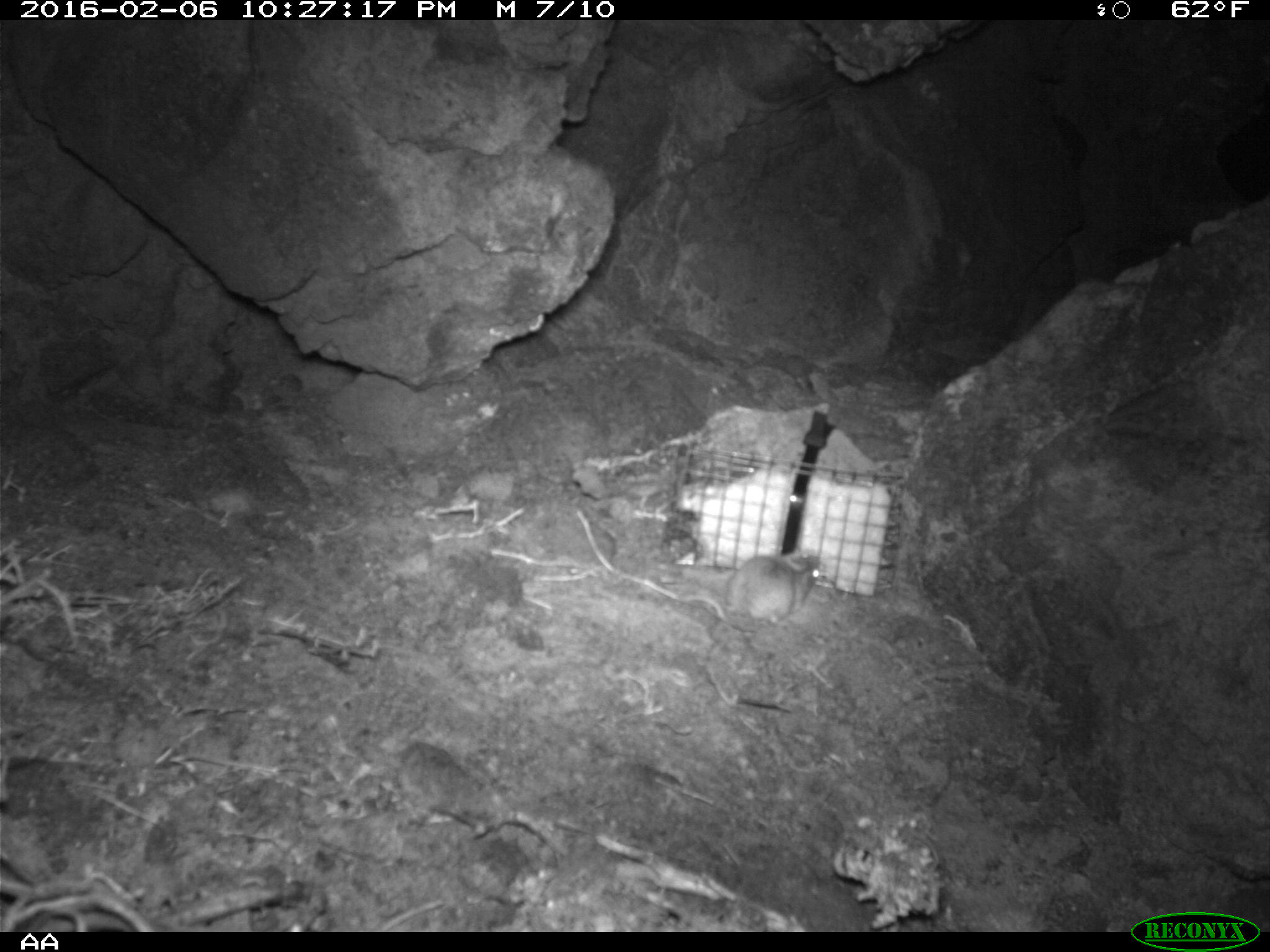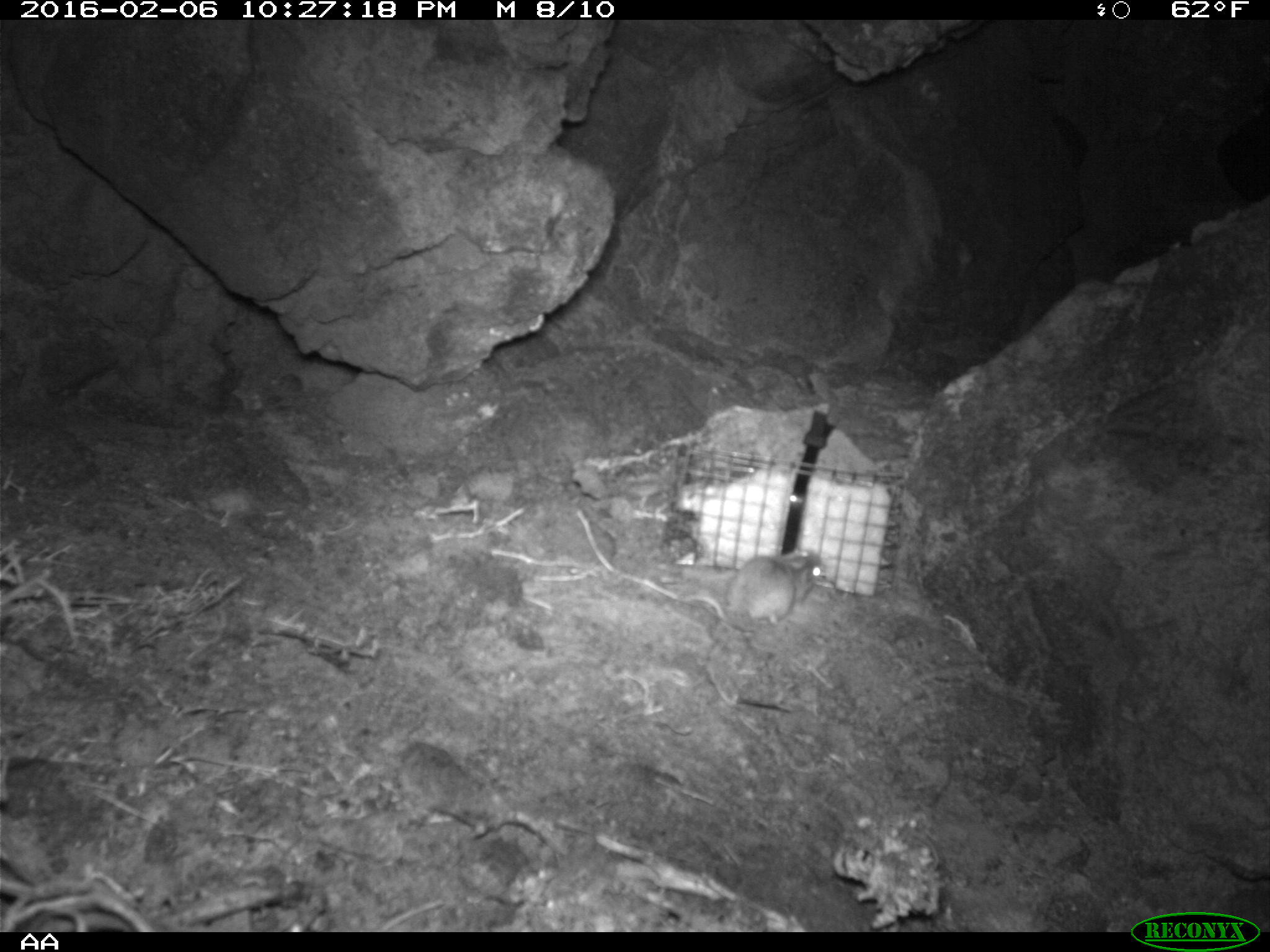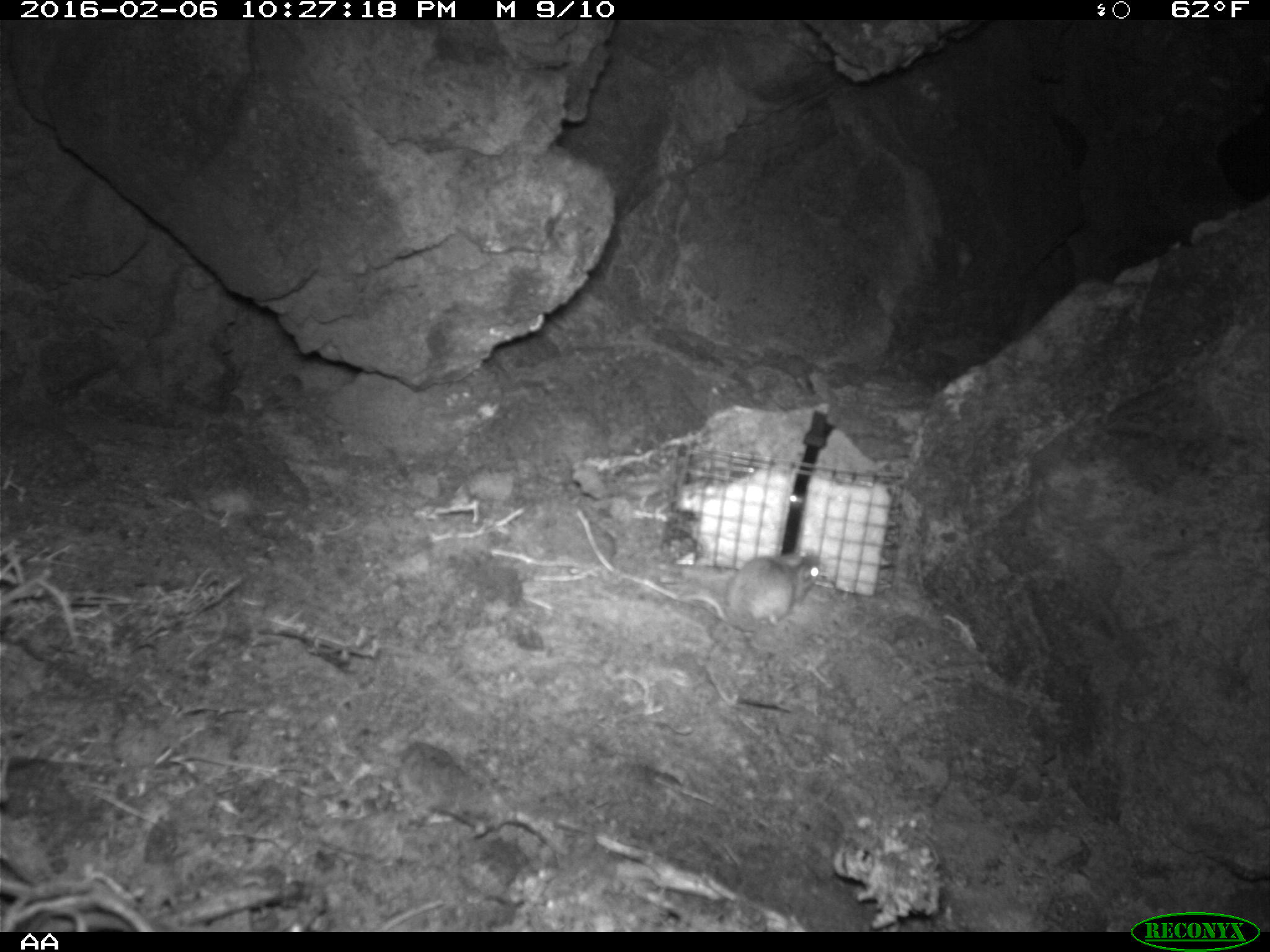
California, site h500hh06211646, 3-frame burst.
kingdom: Animalia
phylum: Chordata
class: Mammalia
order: Rodentia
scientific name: Rodentia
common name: rodent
Rodent (Rodentia).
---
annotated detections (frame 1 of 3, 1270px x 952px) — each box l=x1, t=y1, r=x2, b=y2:
rodent: l=678, t=554, r=820, b=625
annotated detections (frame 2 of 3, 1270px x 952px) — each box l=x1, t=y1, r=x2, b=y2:
rodent: l=680, t=548, r=823, b=625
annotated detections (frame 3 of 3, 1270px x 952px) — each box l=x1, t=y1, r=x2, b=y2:
rodent: l=639, t=553, r=820, b=630